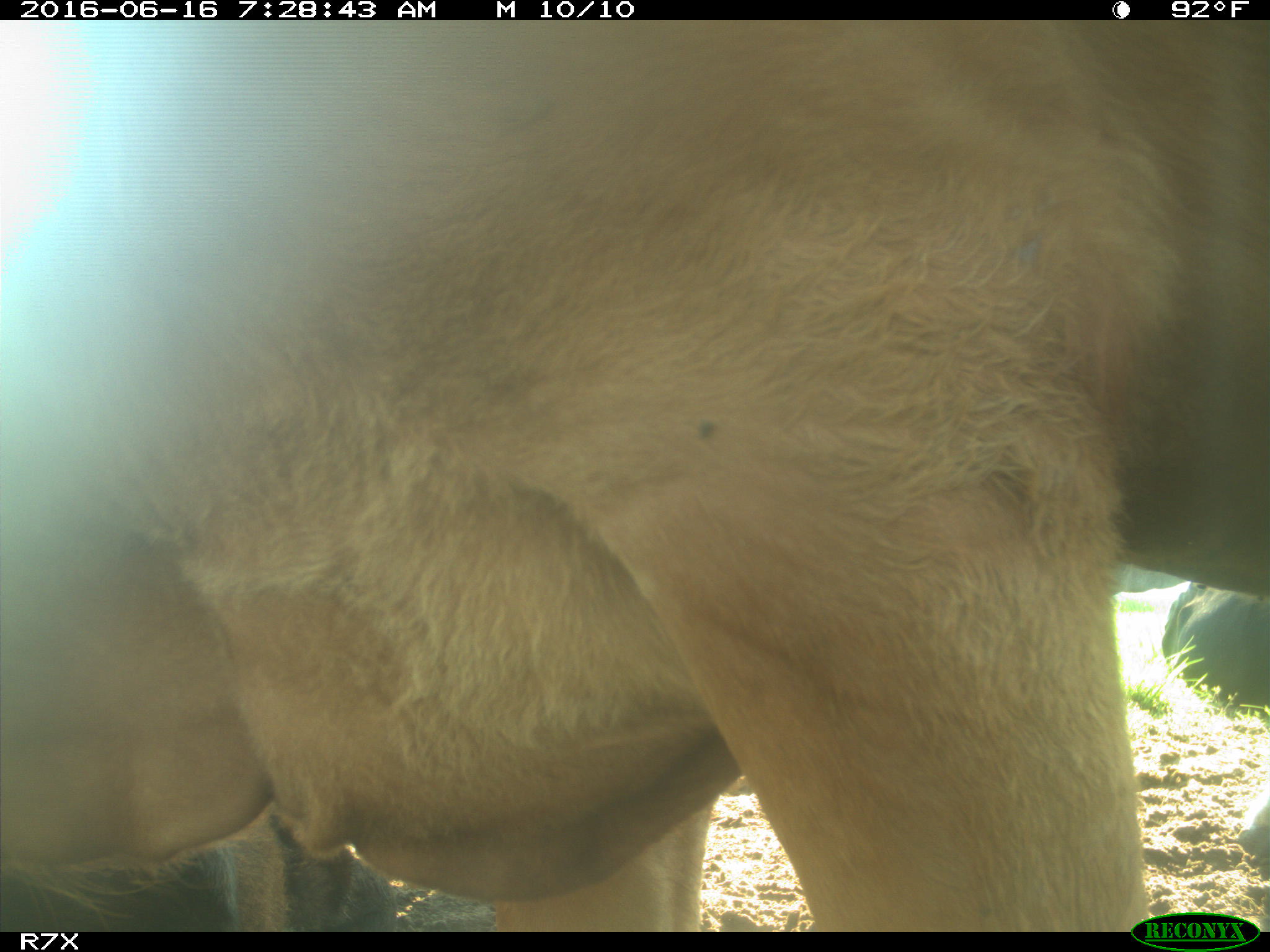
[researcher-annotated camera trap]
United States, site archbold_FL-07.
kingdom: Animalia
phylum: Chordata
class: Mammalia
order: Artiodactyla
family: Bovidae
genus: Bos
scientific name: Bos taurus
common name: domestic cow